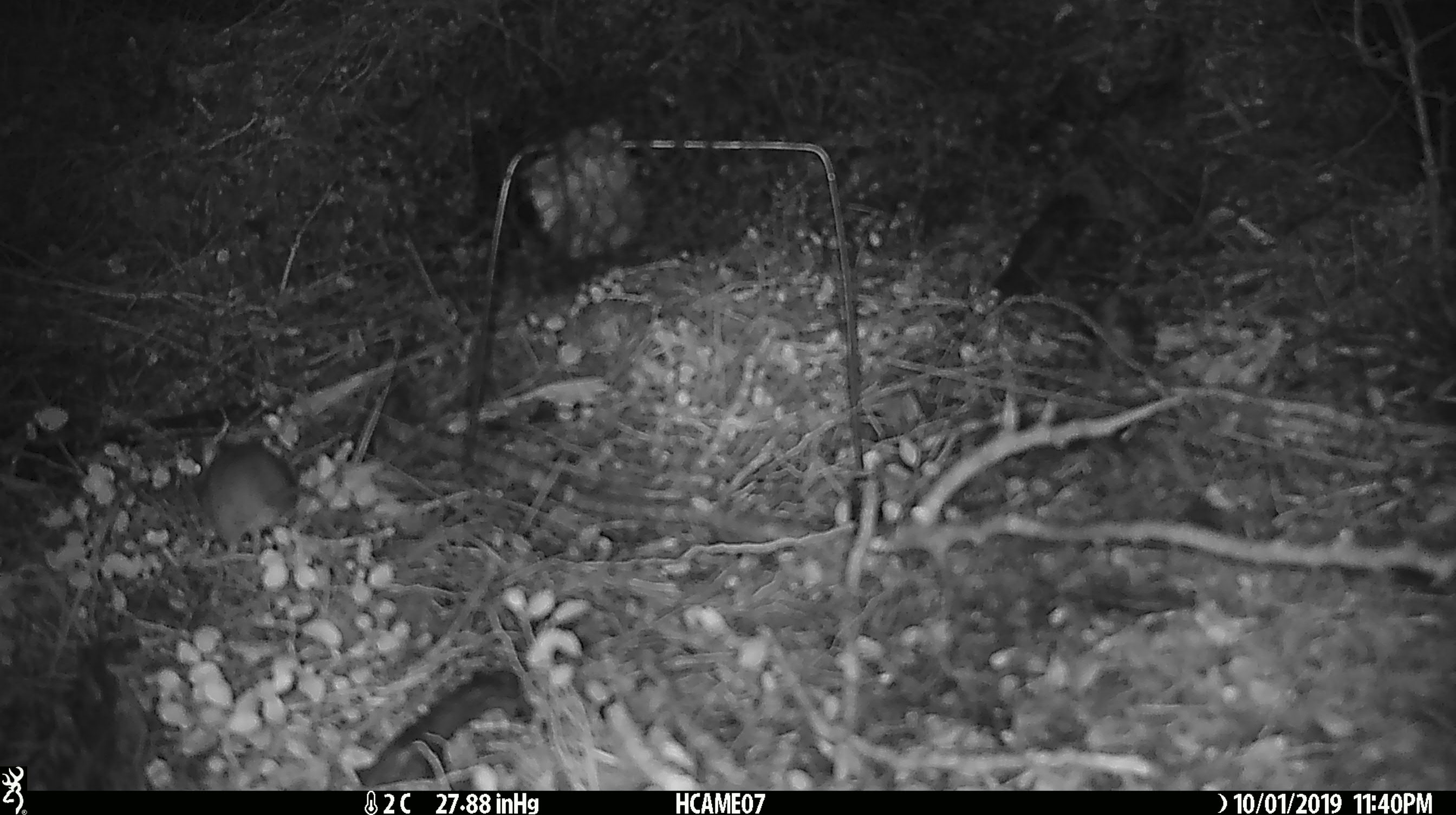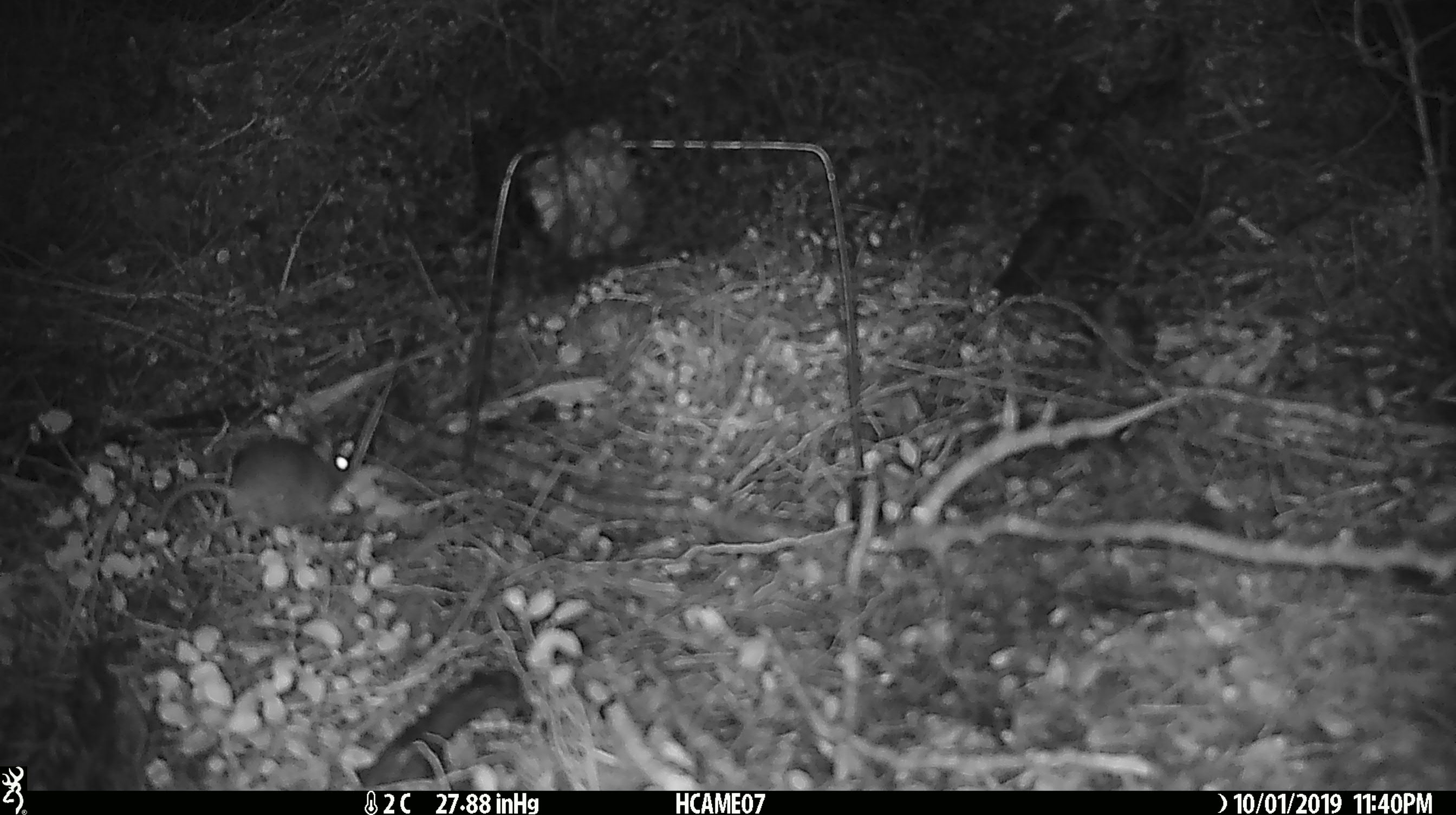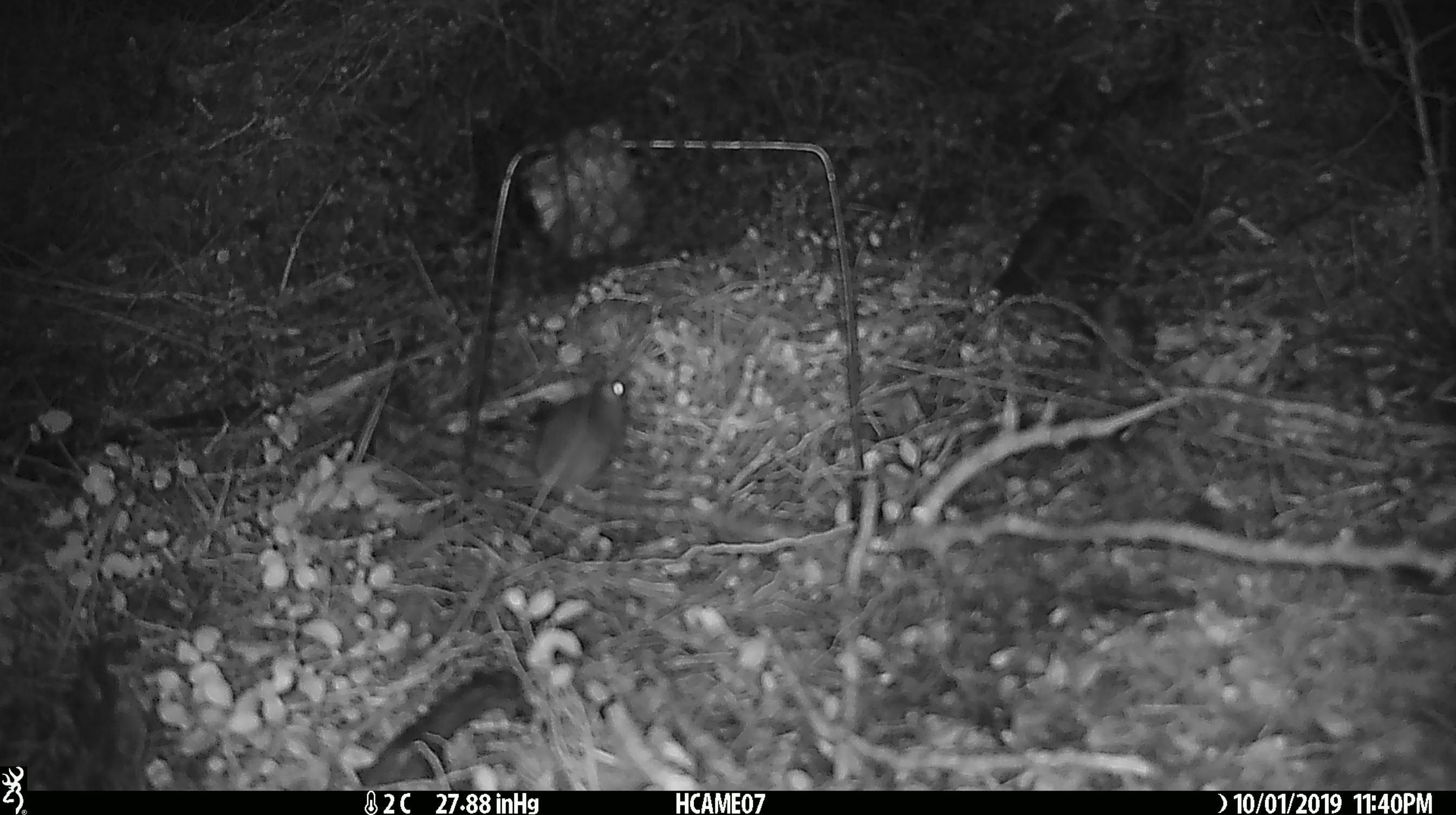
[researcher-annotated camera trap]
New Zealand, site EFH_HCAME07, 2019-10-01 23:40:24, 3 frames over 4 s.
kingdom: Animalia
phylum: Chordata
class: Mammalia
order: Rodentia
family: Muridae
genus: Mus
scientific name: Mus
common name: mouse